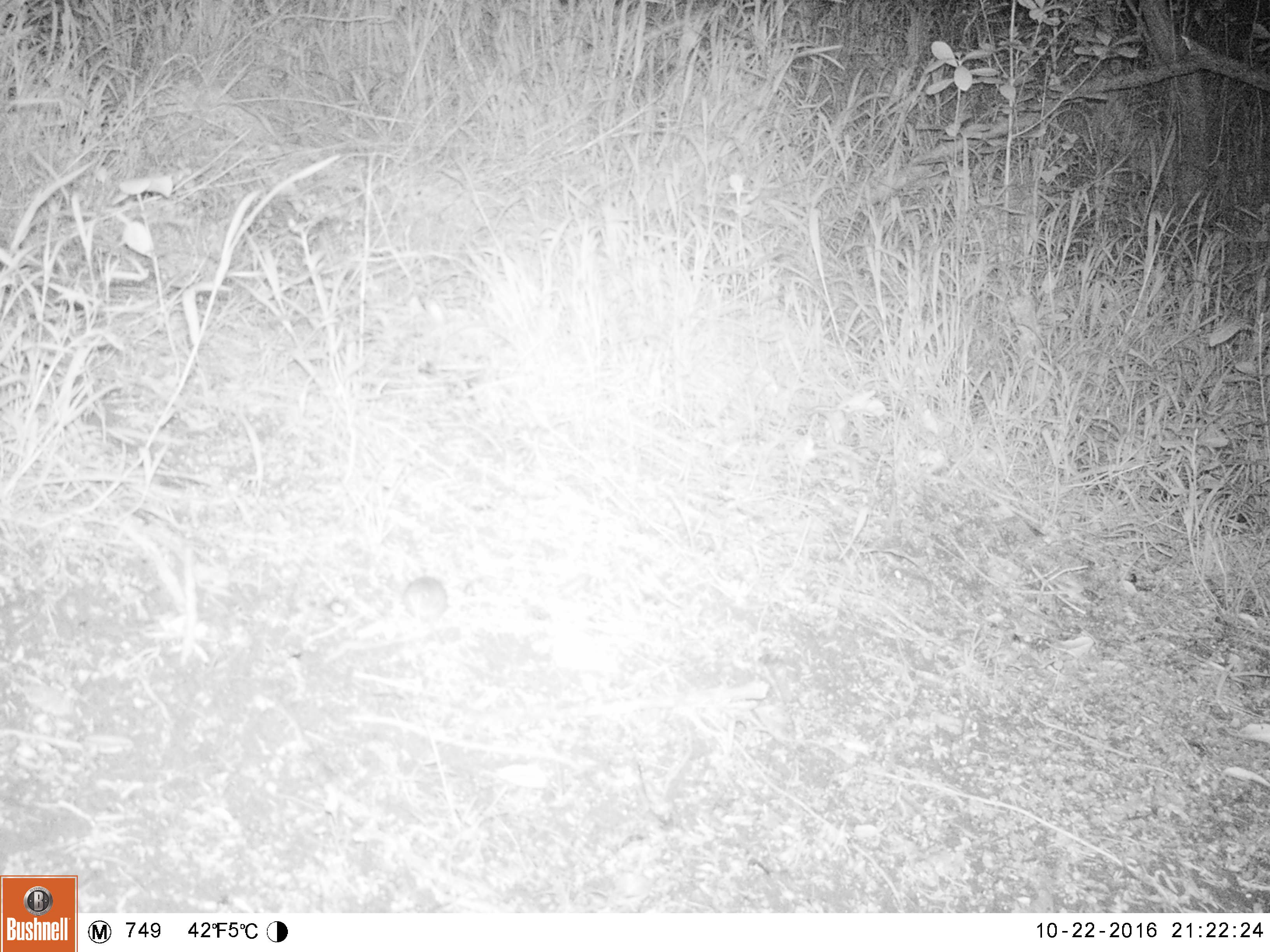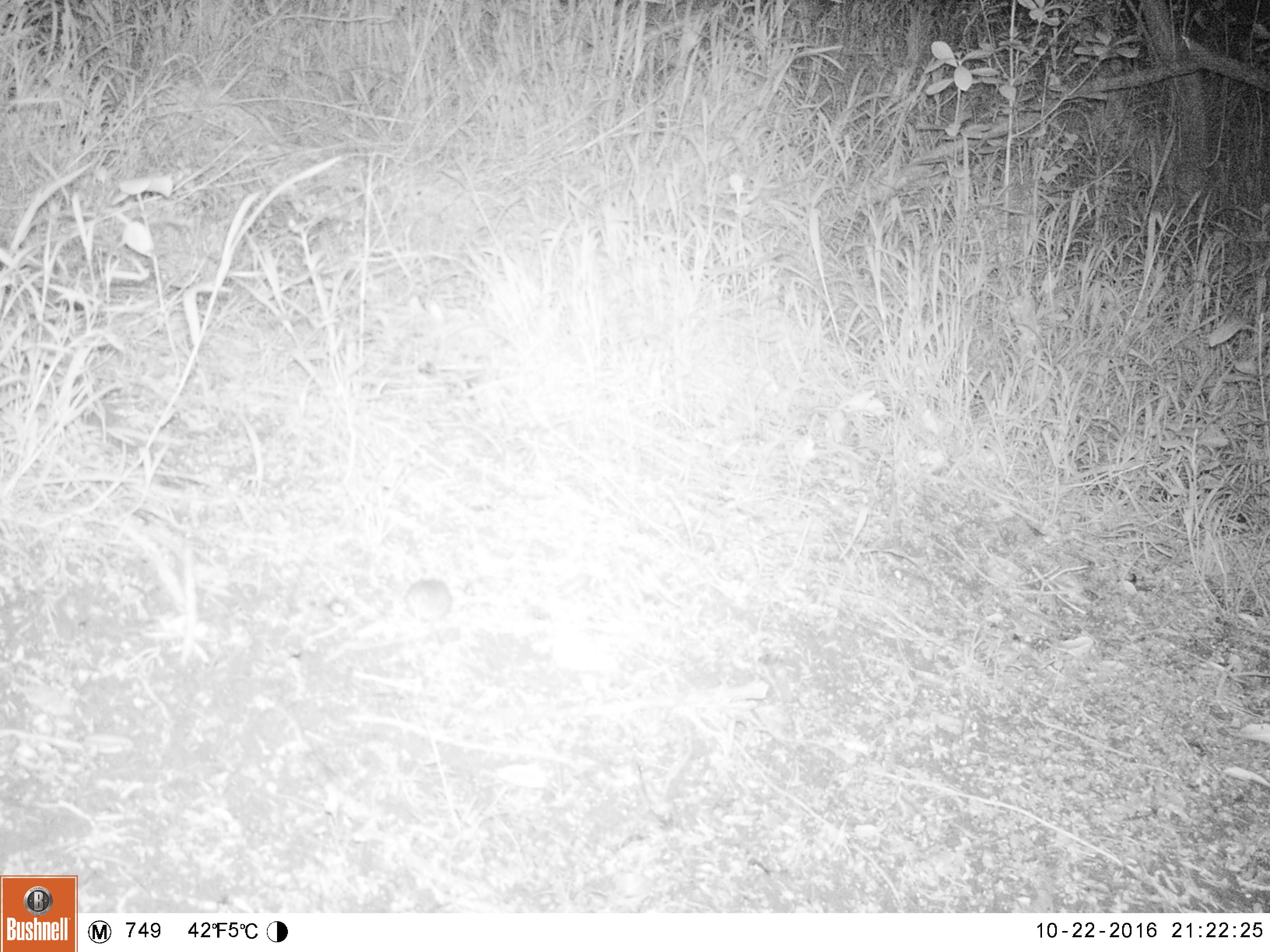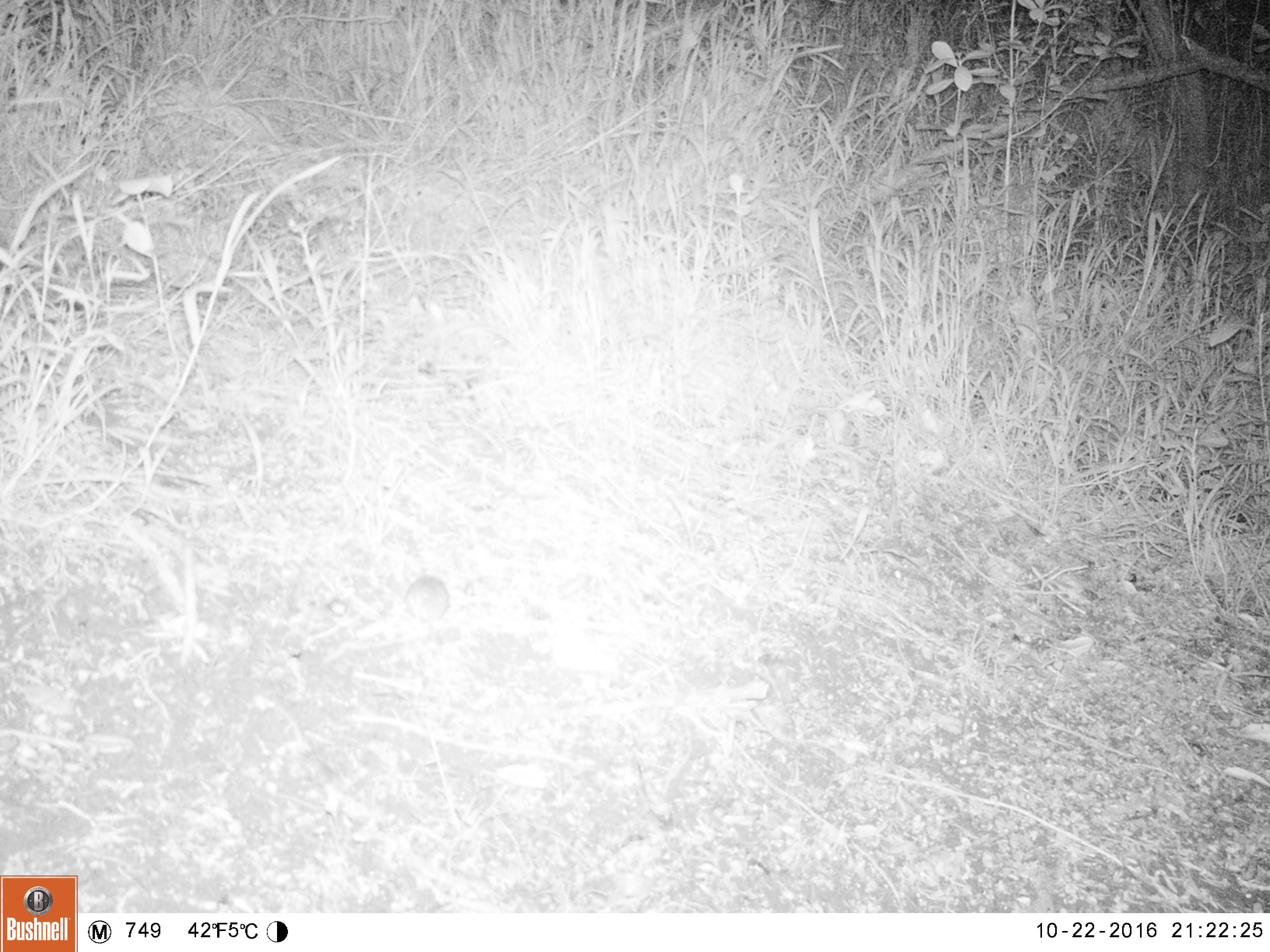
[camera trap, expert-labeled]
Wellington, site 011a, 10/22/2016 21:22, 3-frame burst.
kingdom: Animalia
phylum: Chordata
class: Mammalia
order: Rodentia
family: Muridae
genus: Mus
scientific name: Mus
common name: mouse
Mouse (Mus).